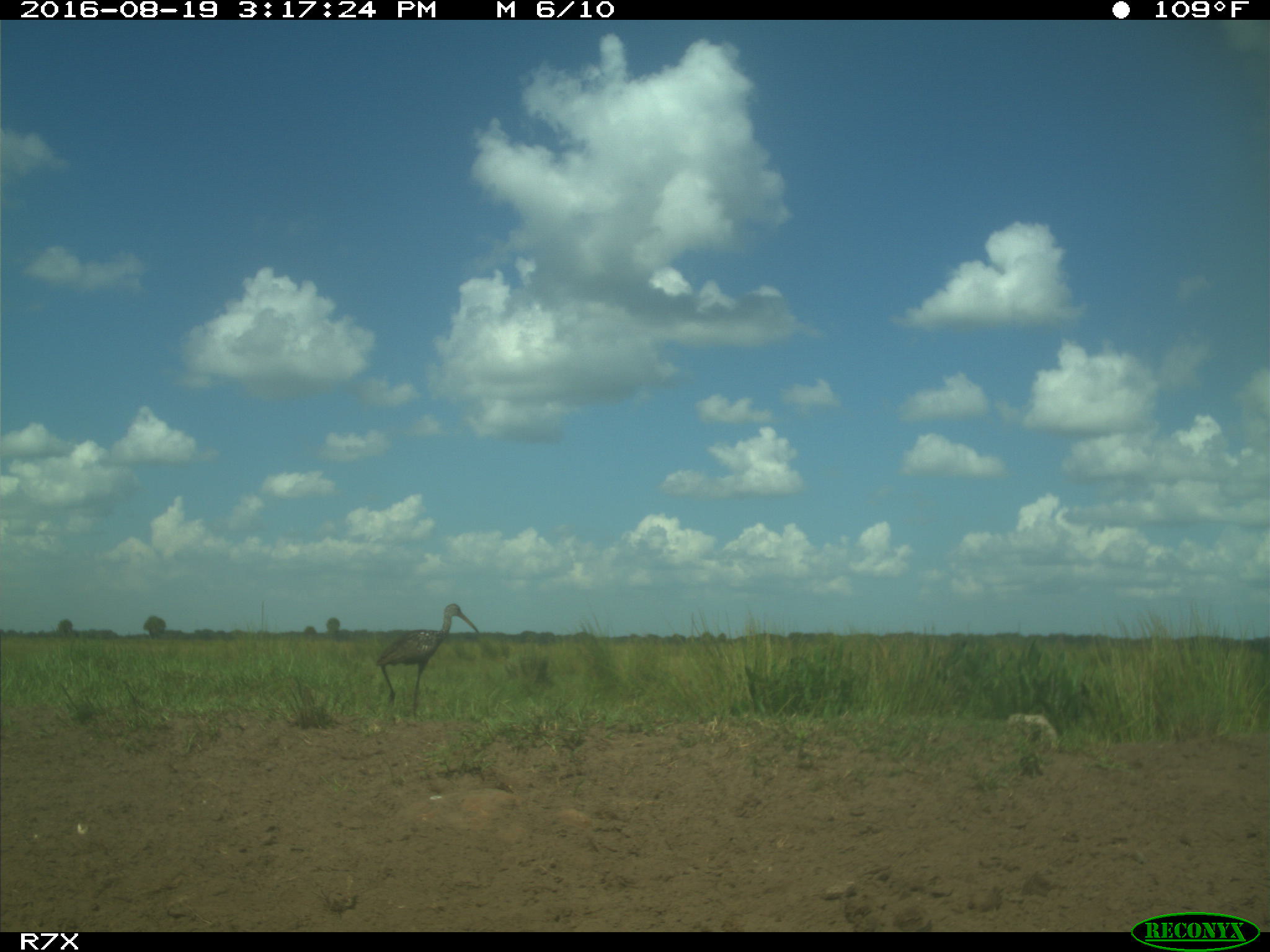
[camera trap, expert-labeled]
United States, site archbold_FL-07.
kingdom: Animalia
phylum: Chordata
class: Aves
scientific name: Aves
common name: birds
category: unidentified bird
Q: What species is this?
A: Unidentified bird (birds) (Aves).